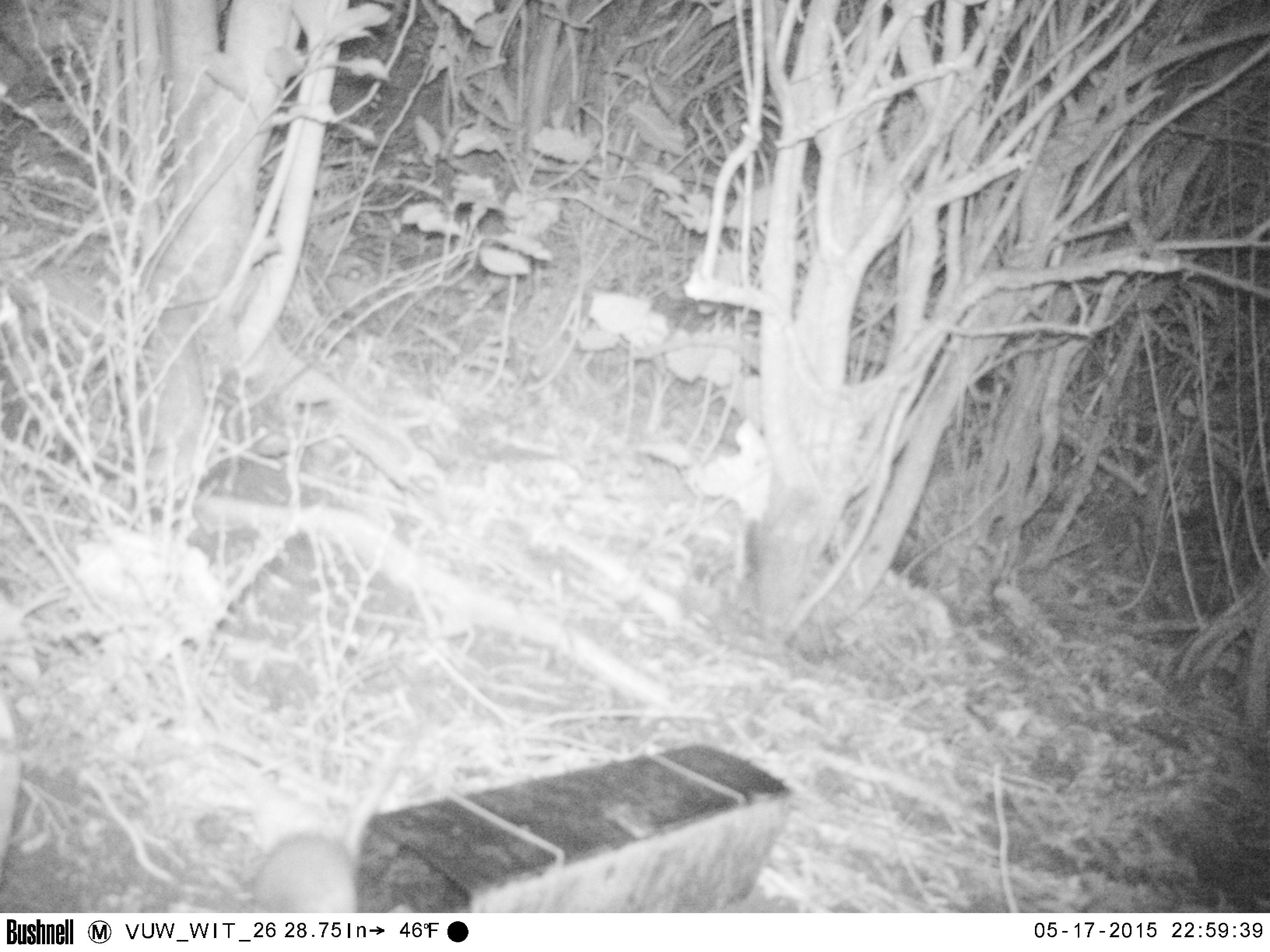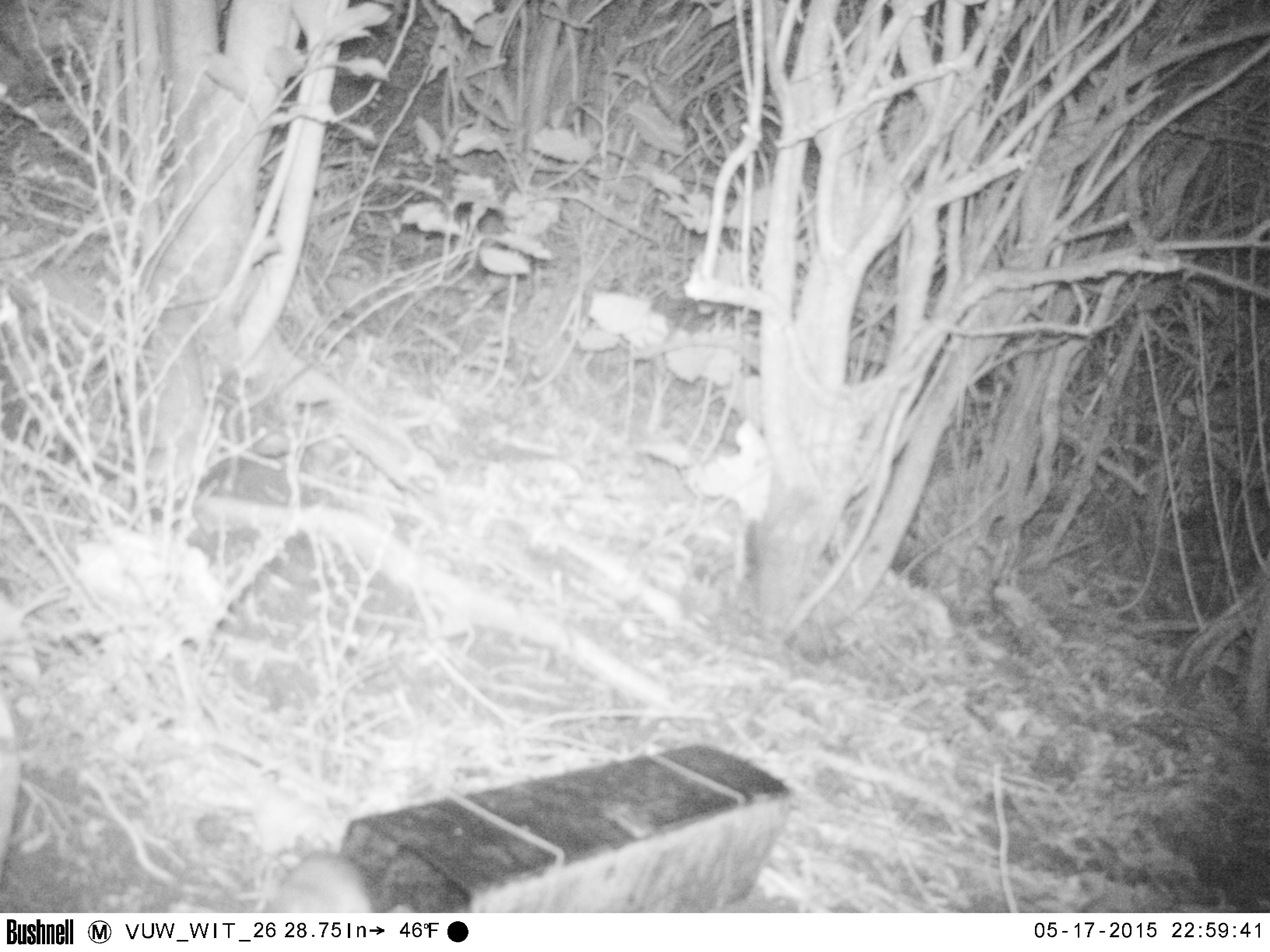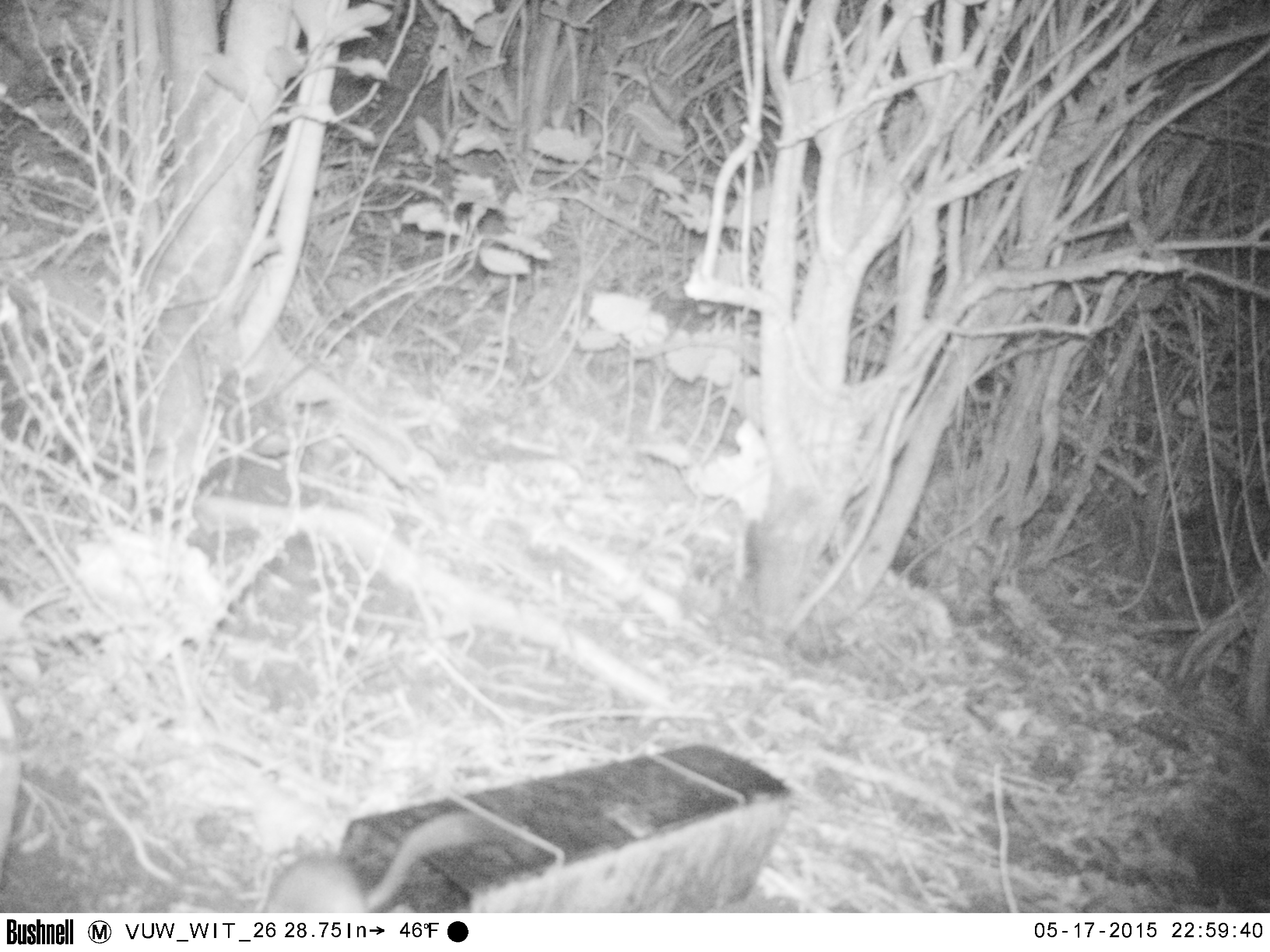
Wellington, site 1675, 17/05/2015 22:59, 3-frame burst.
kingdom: Animalia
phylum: Chordata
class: Mammalia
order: Rodentia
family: Muridae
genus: Rattus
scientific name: Rattus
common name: rat